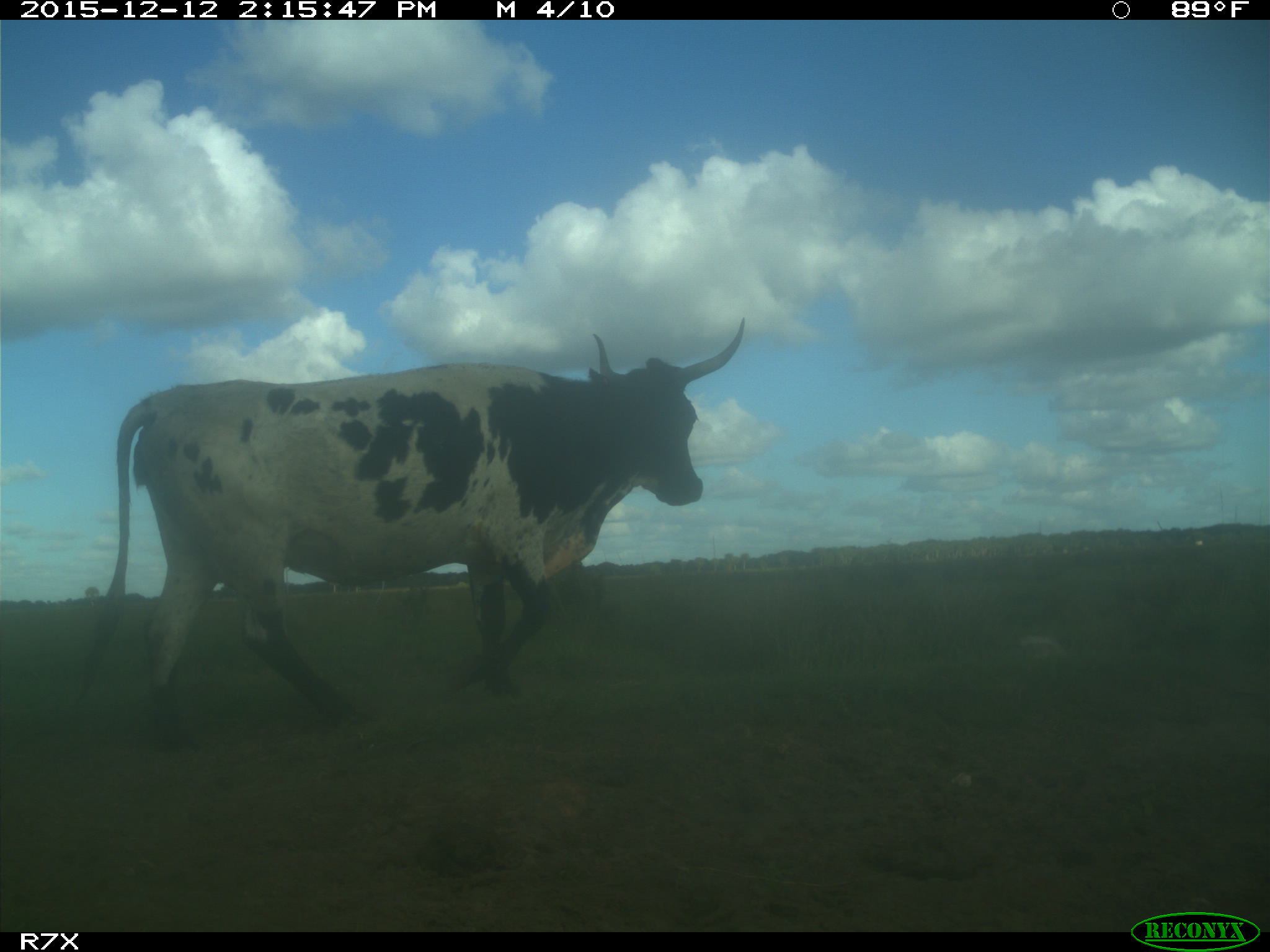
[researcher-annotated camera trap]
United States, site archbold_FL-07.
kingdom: Animalia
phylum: Chordata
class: Mammalia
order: Artiodactyla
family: Bovidae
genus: Bos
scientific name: Bos taurus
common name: domestic cow